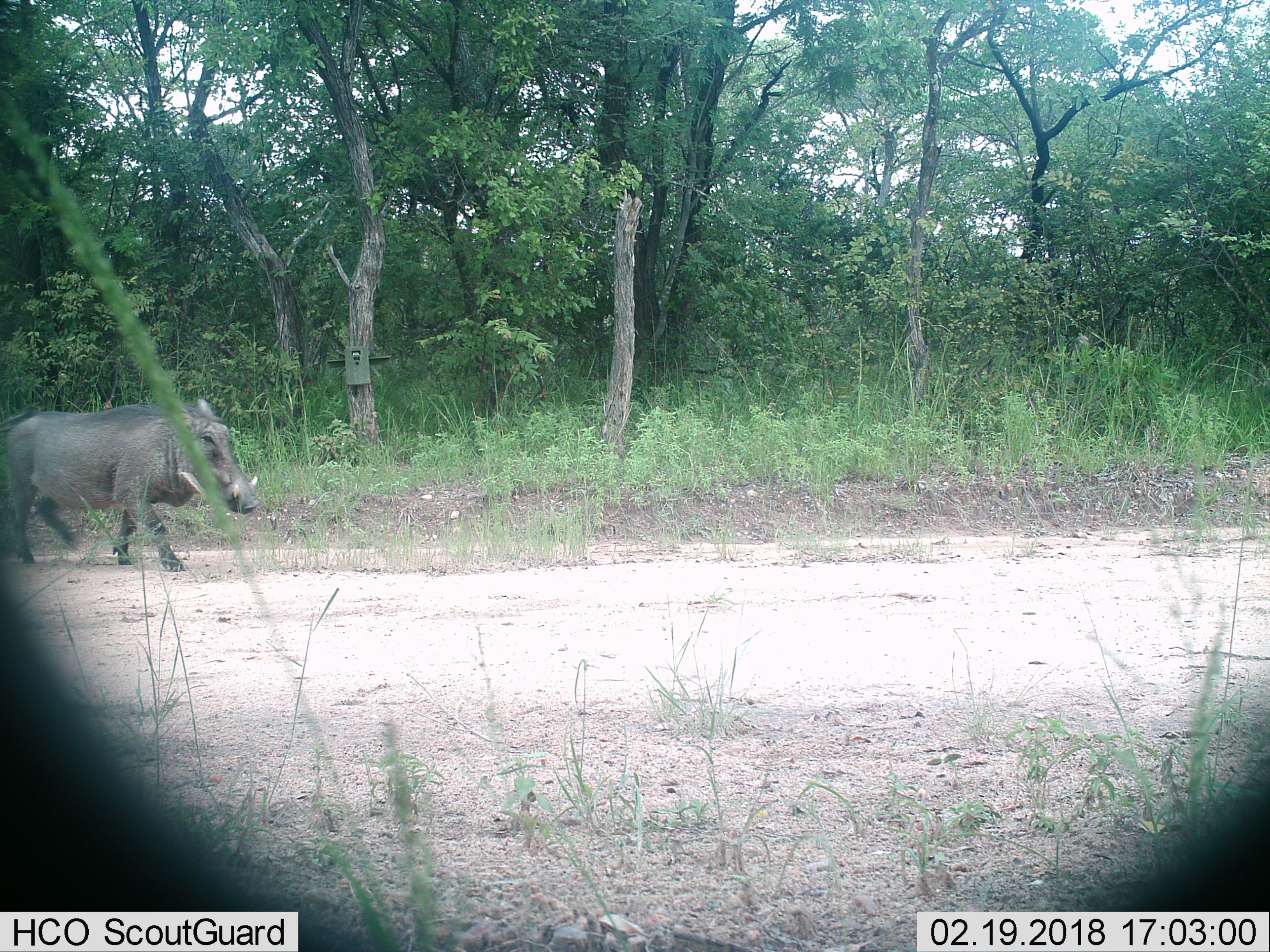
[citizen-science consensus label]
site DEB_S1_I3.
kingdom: Animalia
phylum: Chordata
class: Mammalia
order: Artiodactyla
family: Suidae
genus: Phacochoerus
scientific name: Phacochoerus africanus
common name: warthog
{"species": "warthog (Phacochoerus africanus)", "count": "1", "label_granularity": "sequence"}